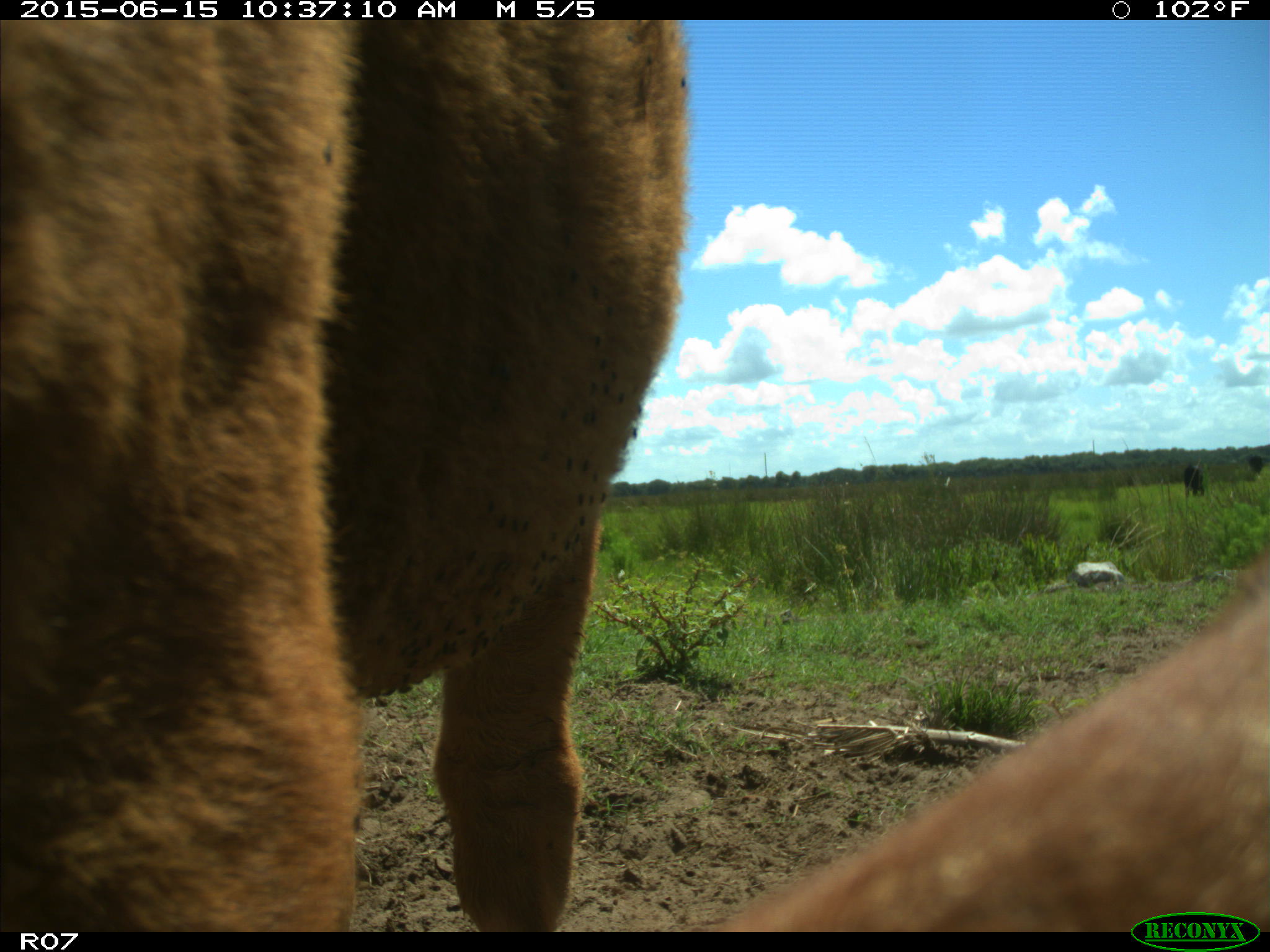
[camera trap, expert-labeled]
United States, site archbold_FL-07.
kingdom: Animalia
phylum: Chordata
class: Mammalia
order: Artiodactyla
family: Bovidae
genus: Bos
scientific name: Bos taurus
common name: domestic cow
Bos taurus (domestic cow).